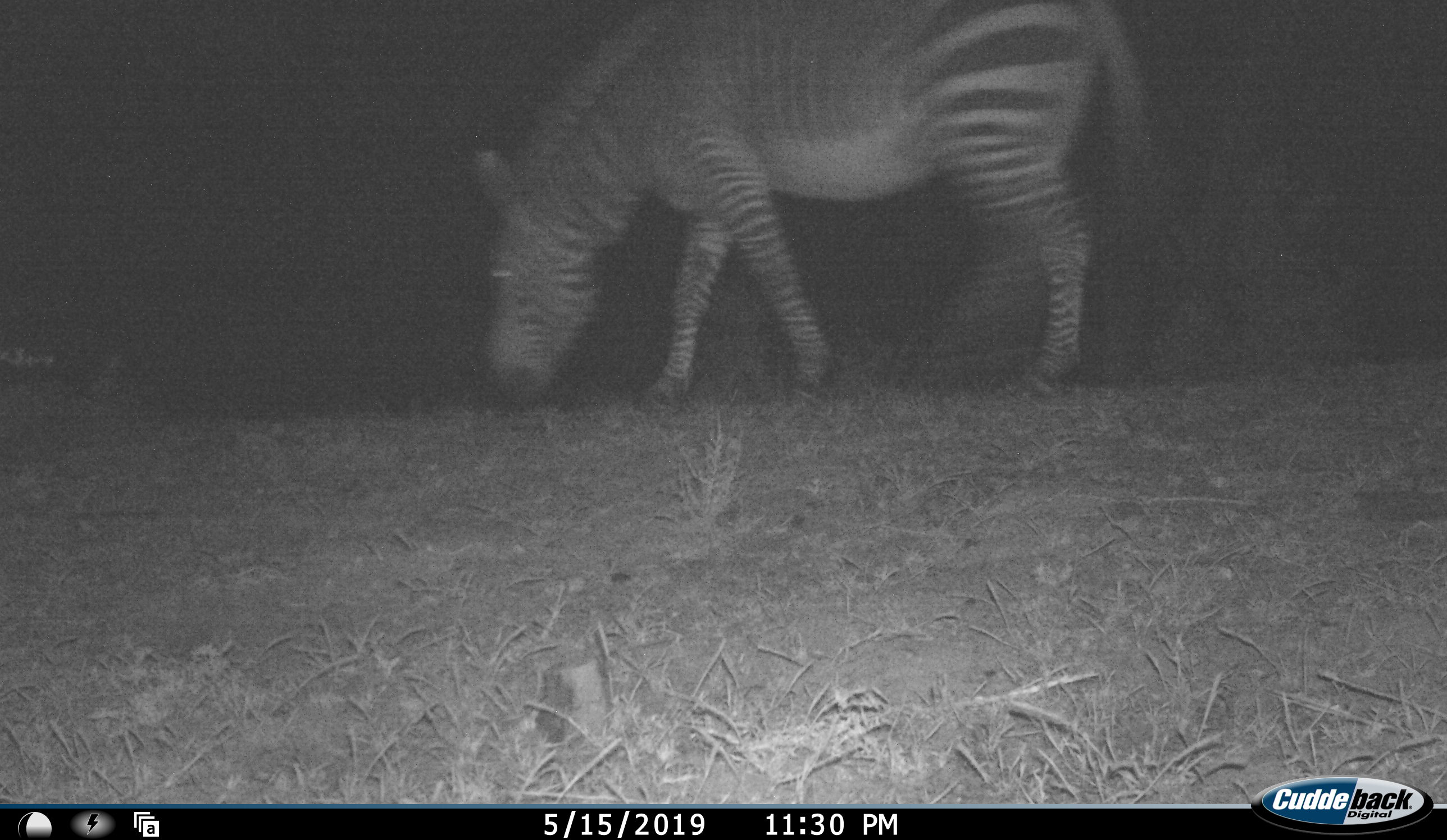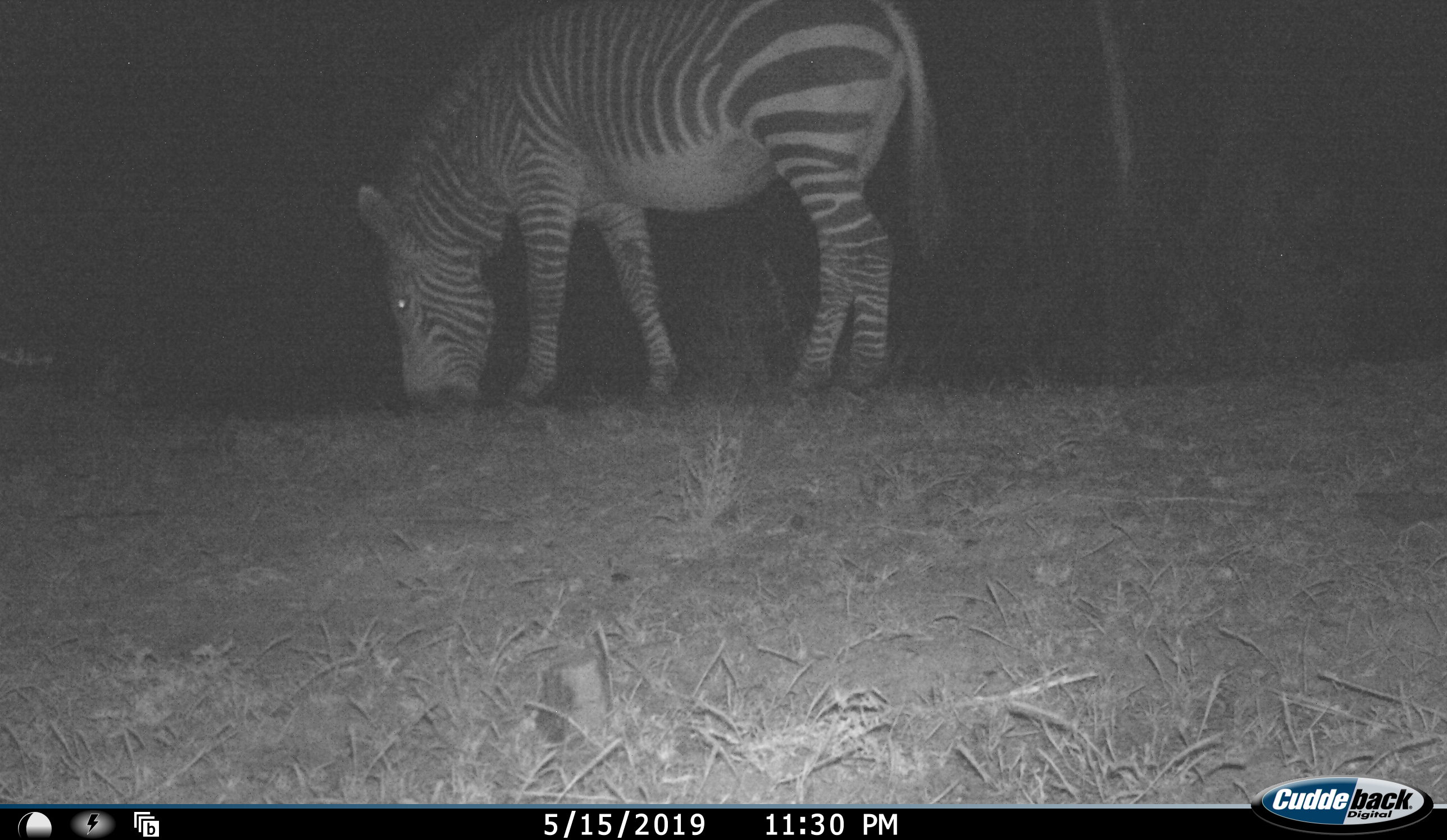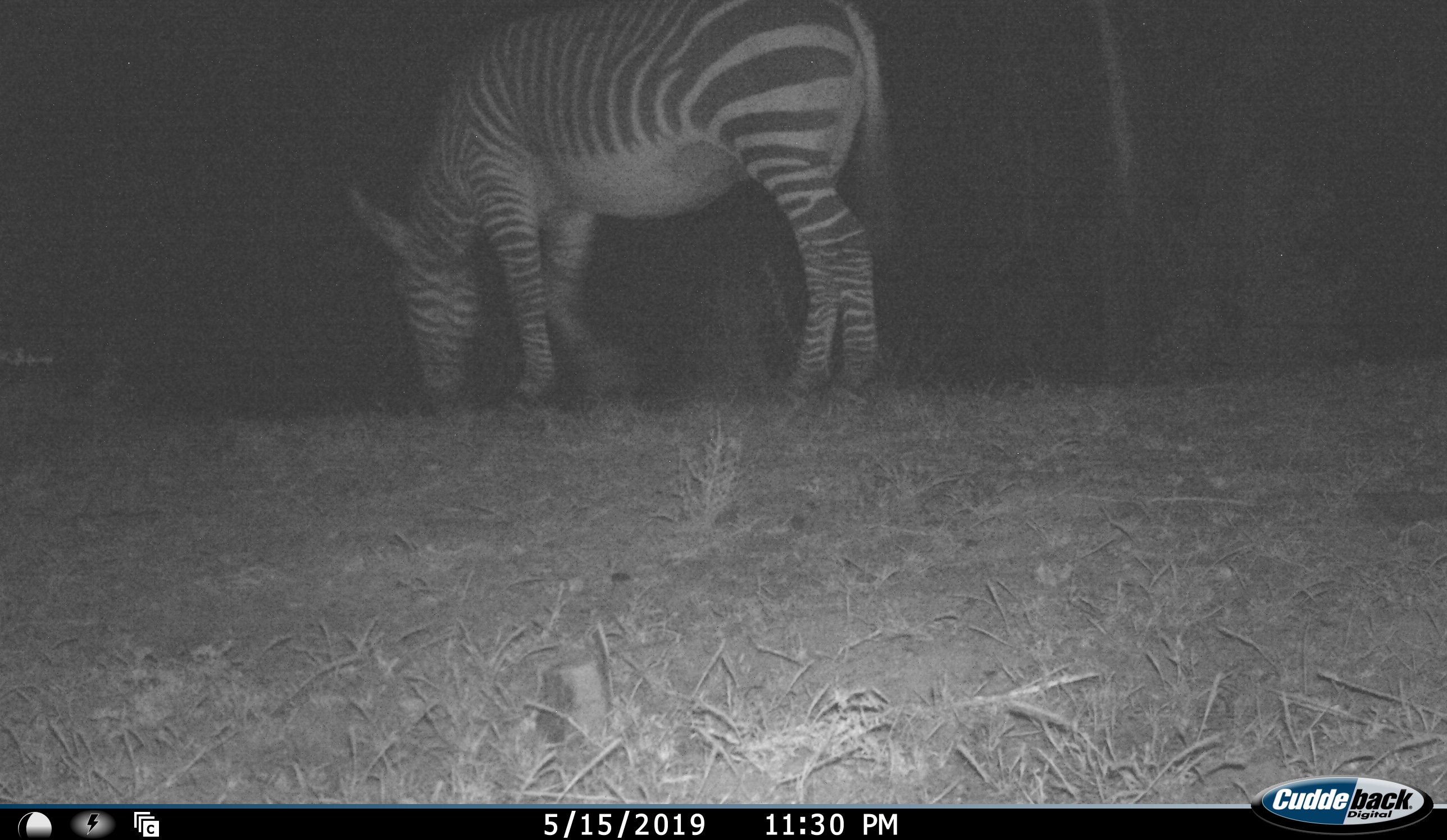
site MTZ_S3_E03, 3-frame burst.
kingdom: Animalia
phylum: Chordata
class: Mammalia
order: Perissodactyla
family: Equidae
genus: Equus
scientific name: Equus zebra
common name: mountain zebra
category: zebramountain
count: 1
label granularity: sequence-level